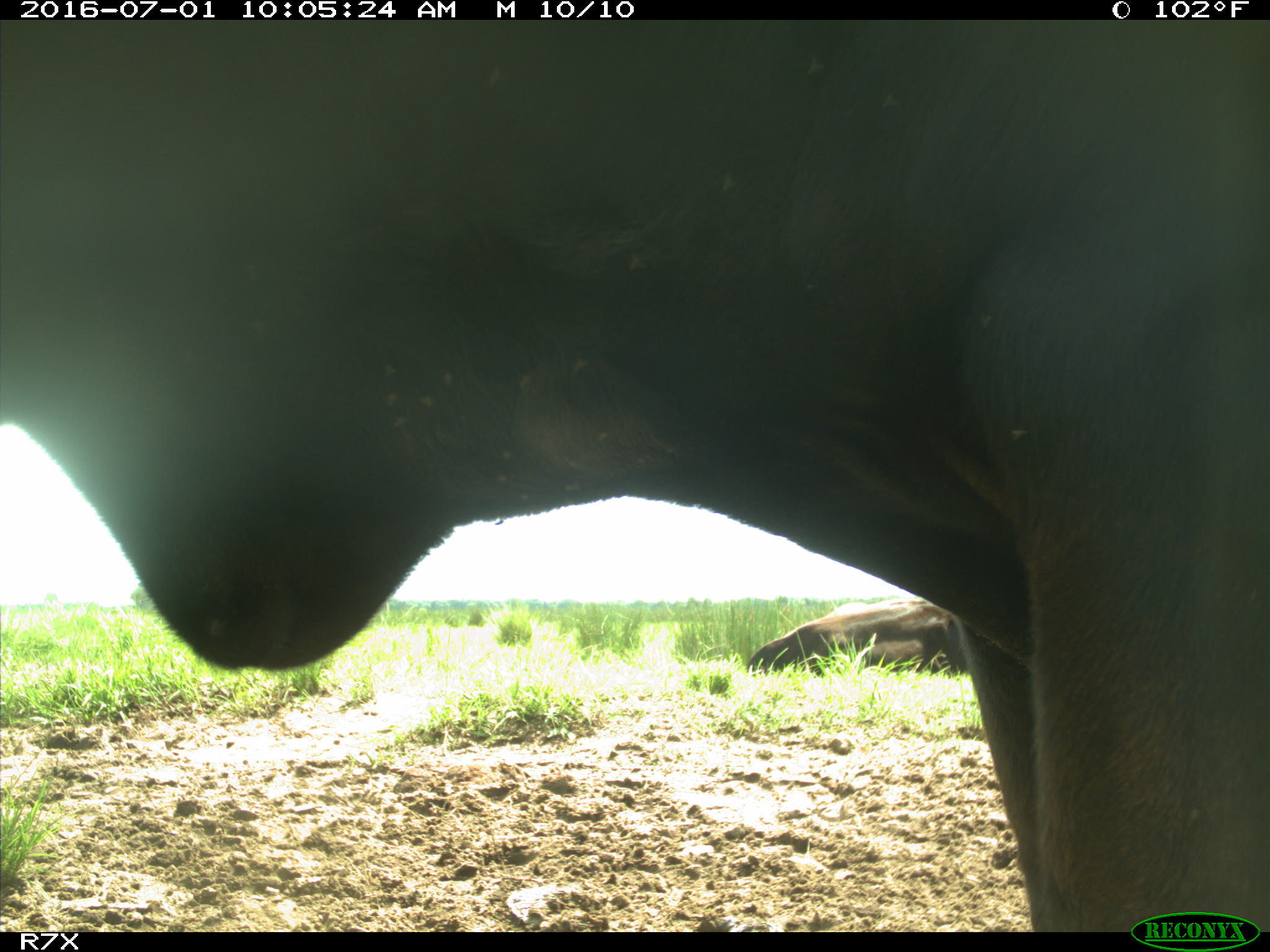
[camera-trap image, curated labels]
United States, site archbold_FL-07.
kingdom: Animalia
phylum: Chordata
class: Mammalia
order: Artiodactyla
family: Bovidae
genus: Bos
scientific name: Bos taurus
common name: domestic cow